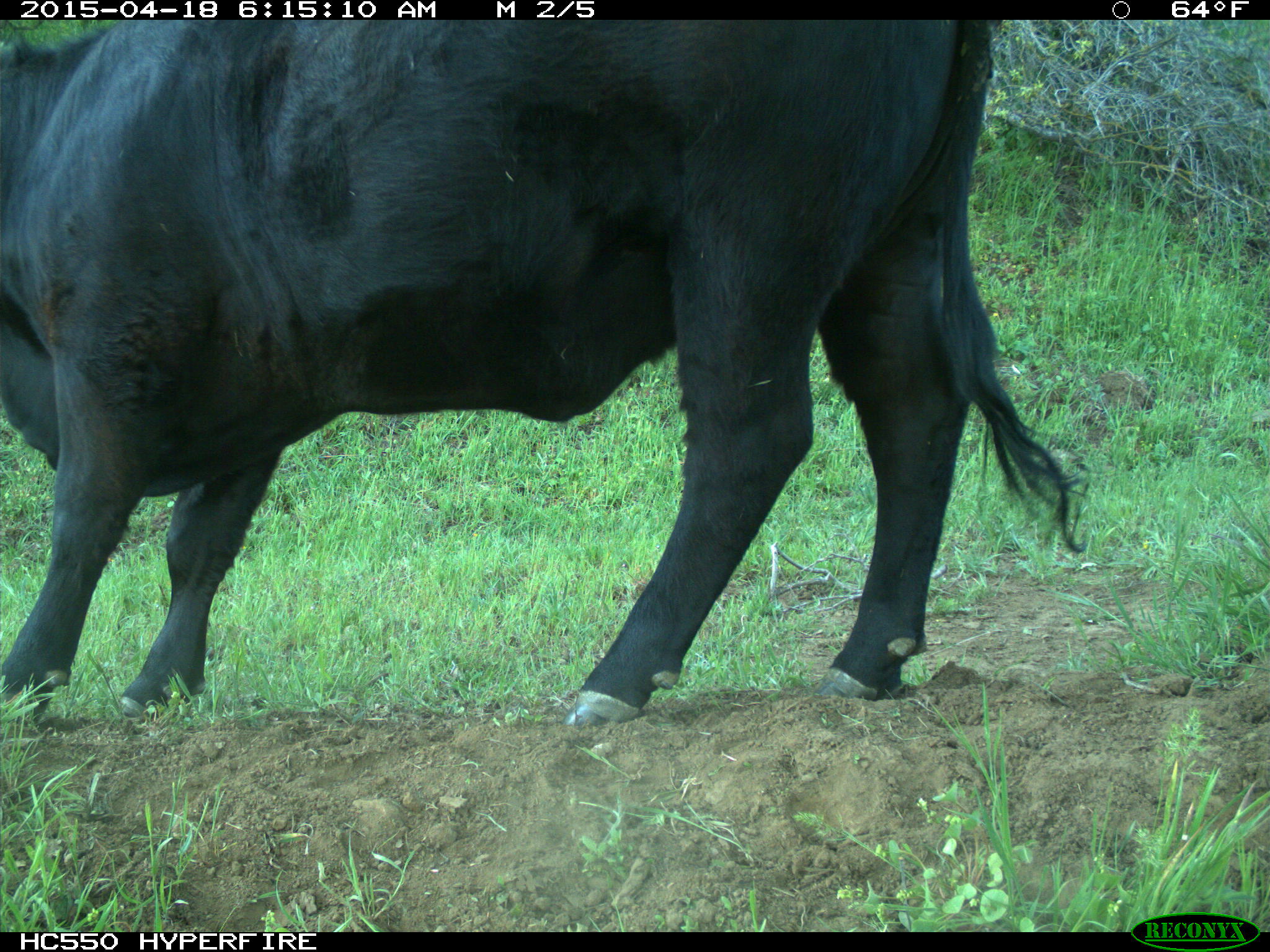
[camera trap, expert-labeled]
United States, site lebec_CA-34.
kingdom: Animalia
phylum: Chordata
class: Mammalia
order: Artiodactyla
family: Bovidae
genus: Bos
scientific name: Bos taurus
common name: domestic cow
Bos taurus (domestic cow).